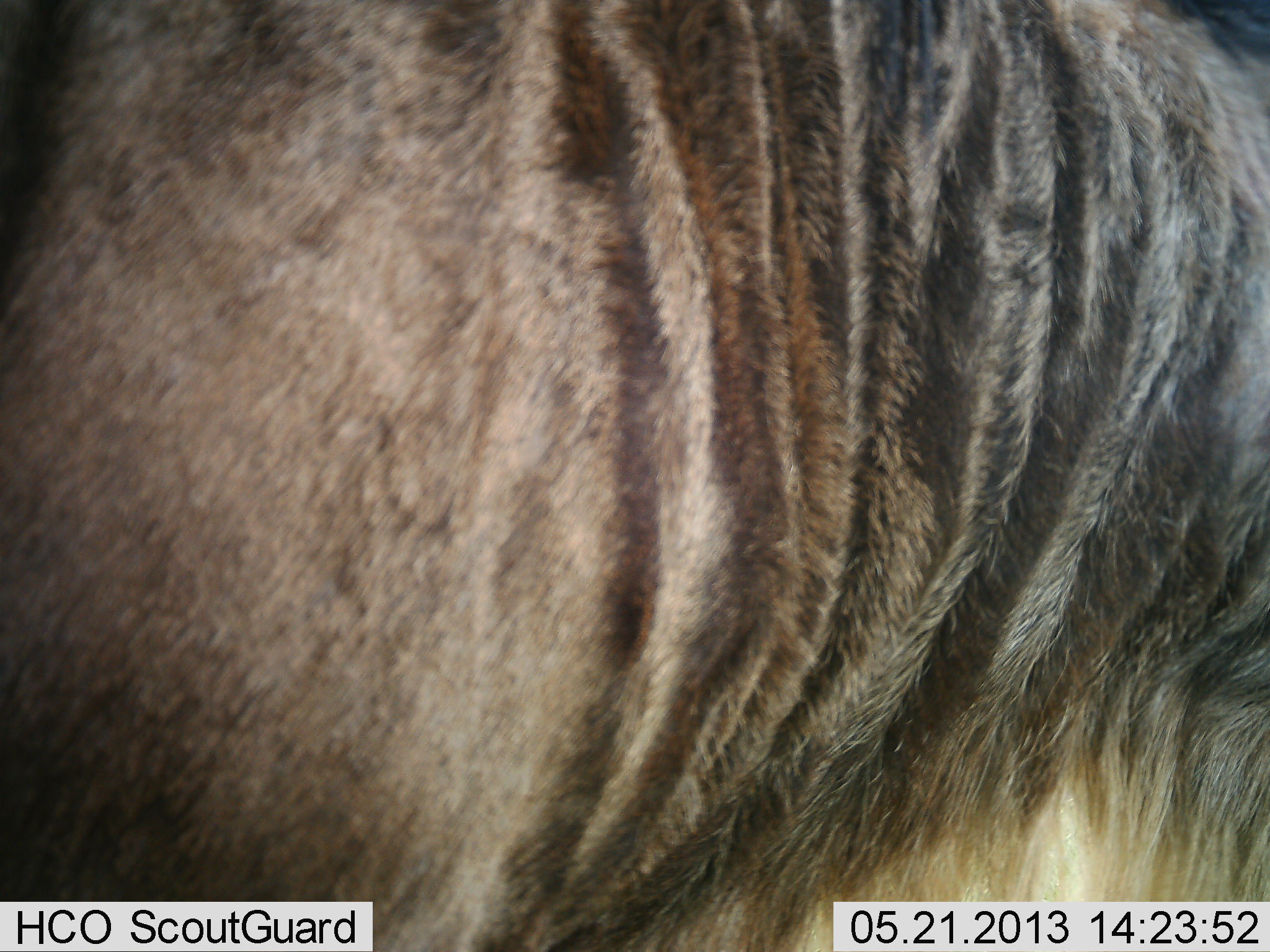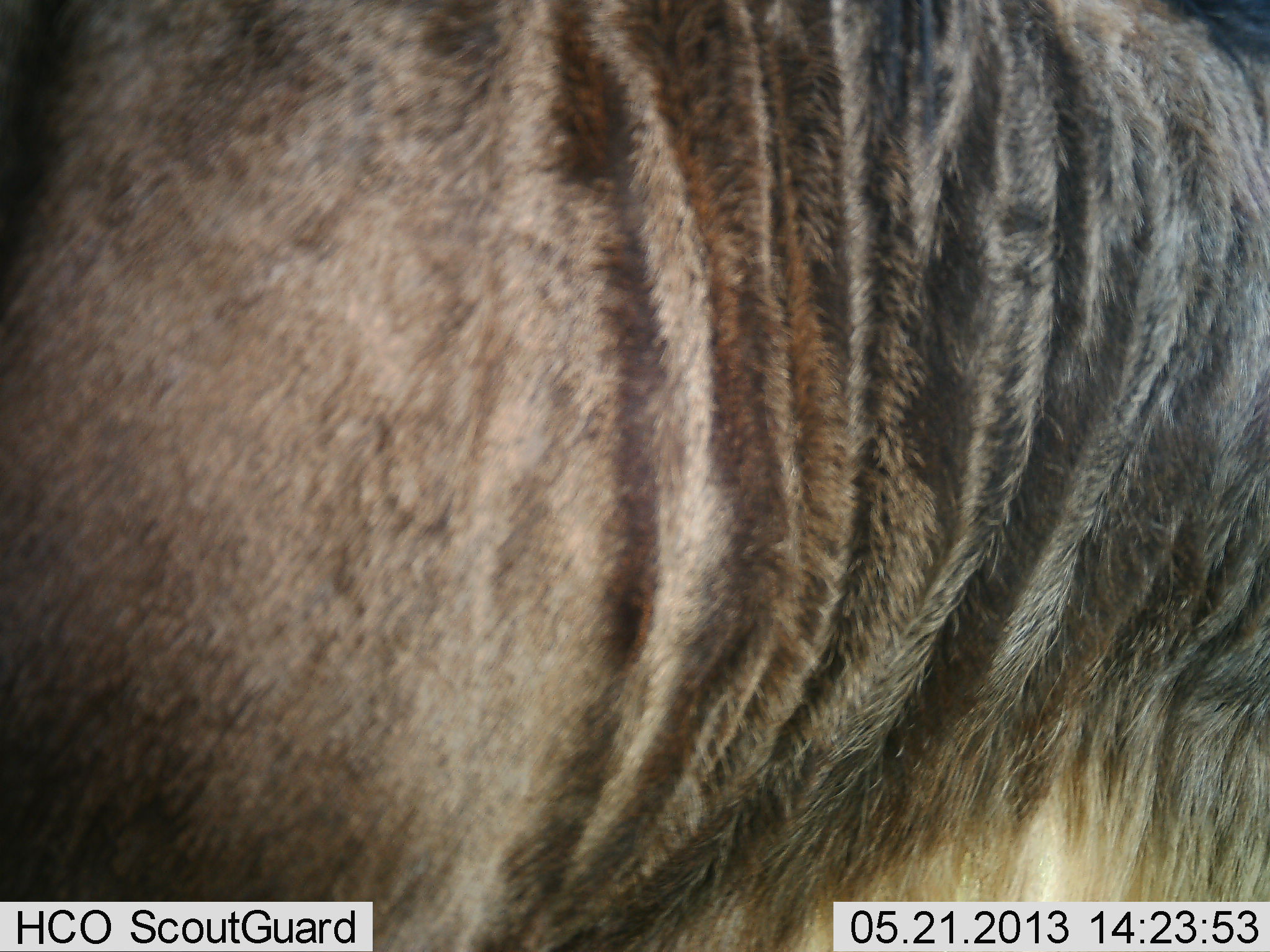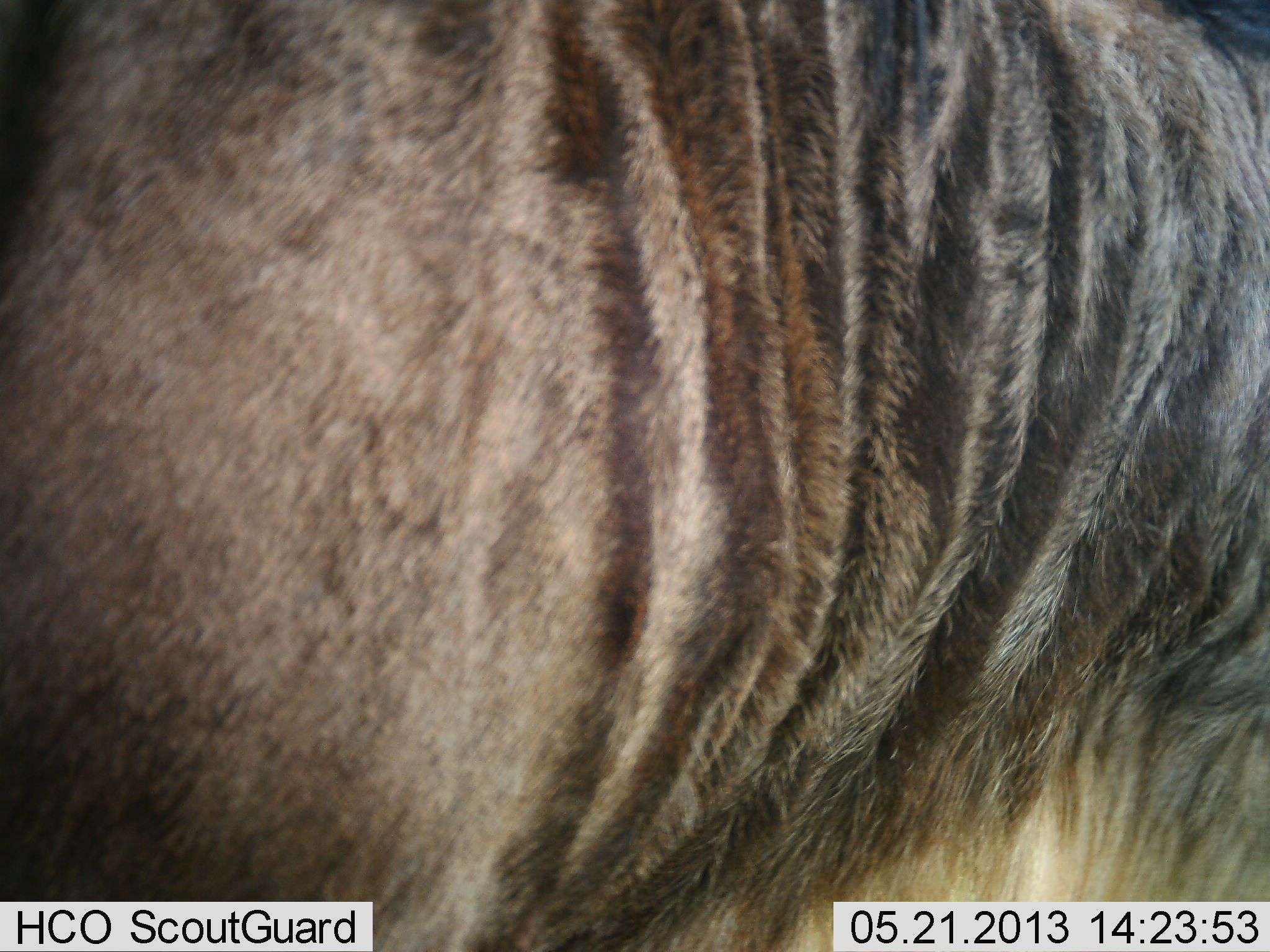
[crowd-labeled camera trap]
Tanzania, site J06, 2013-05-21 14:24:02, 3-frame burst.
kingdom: Animalia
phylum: Chordata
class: Mammalia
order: Artiodactyla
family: Bovidae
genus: Connochaetes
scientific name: Connochaetes taurinus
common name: blue wildebeest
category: wildebeest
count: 1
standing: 96%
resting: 0%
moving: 0%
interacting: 0%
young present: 0%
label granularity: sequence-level